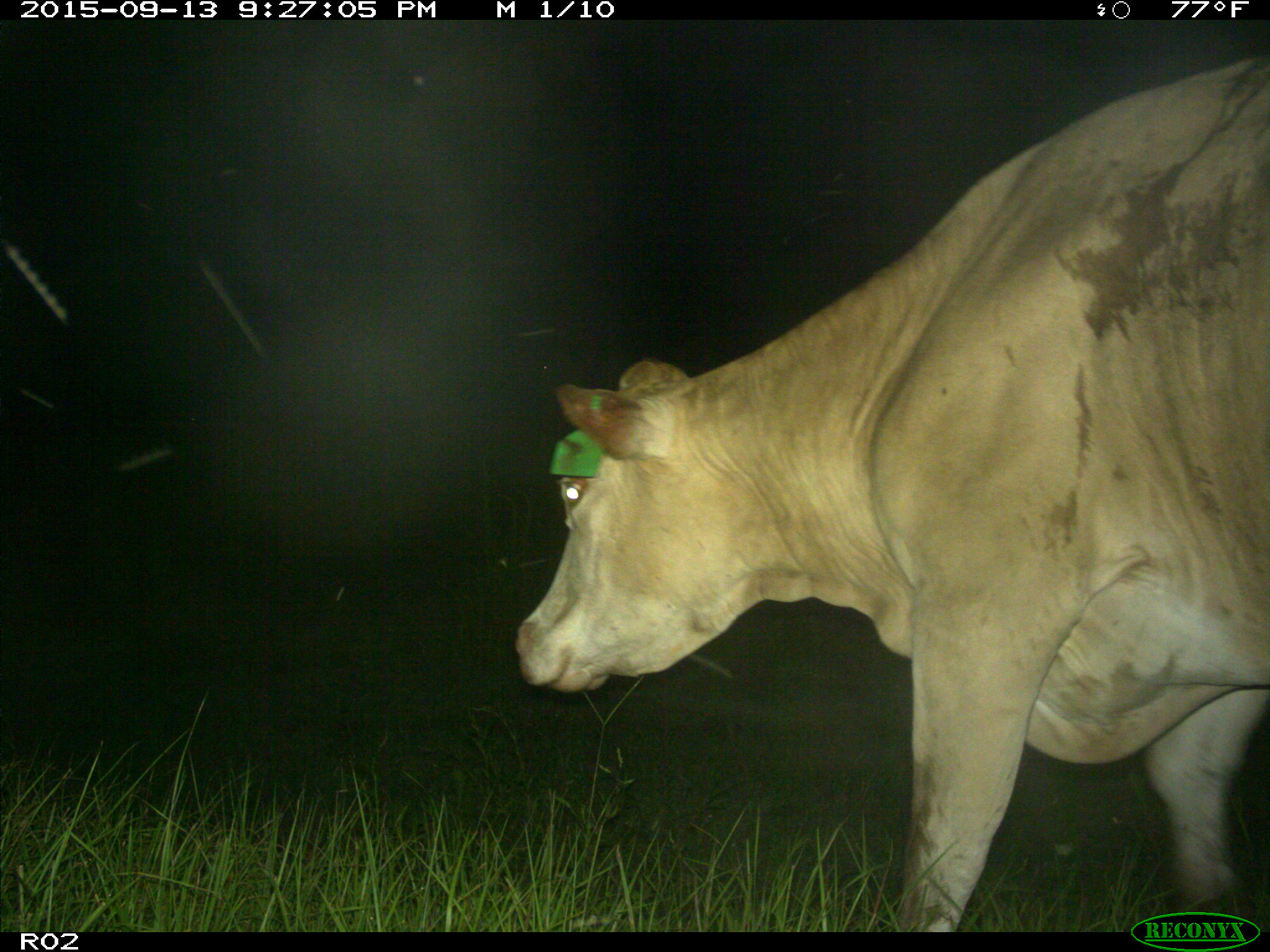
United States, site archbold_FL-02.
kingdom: Animalia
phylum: Chordata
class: Mammalia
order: Artiodactyla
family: Bovidae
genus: Bos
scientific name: Bos taurus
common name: domestic cow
Bos taurus (domestic cow).